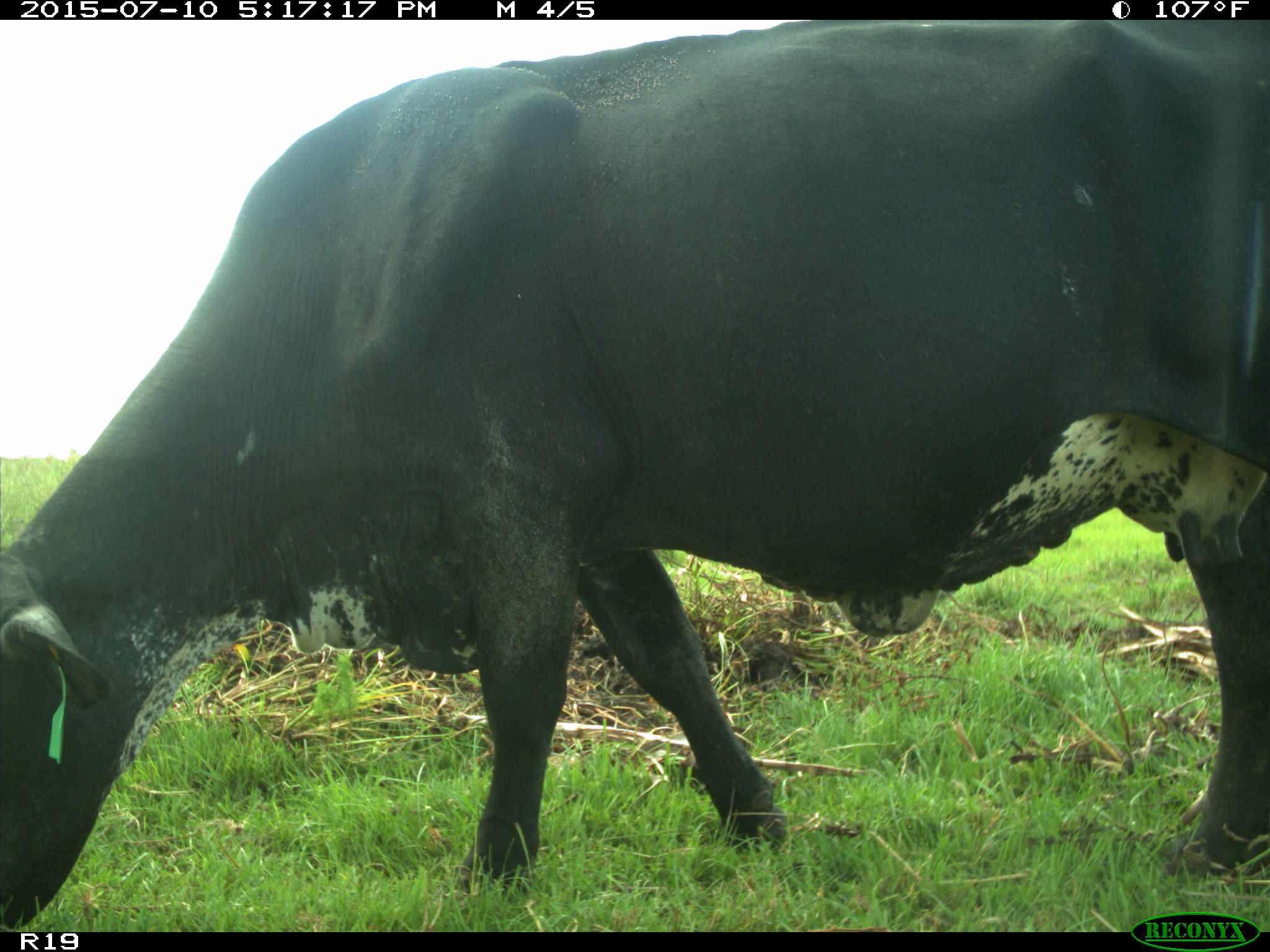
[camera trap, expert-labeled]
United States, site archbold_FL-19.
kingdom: Animalia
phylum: Chordata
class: Mammalia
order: Artiodactyla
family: Bovidae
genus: Bos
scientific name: Bos taurus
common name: domestic cow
Bos taurus (domestic cow).